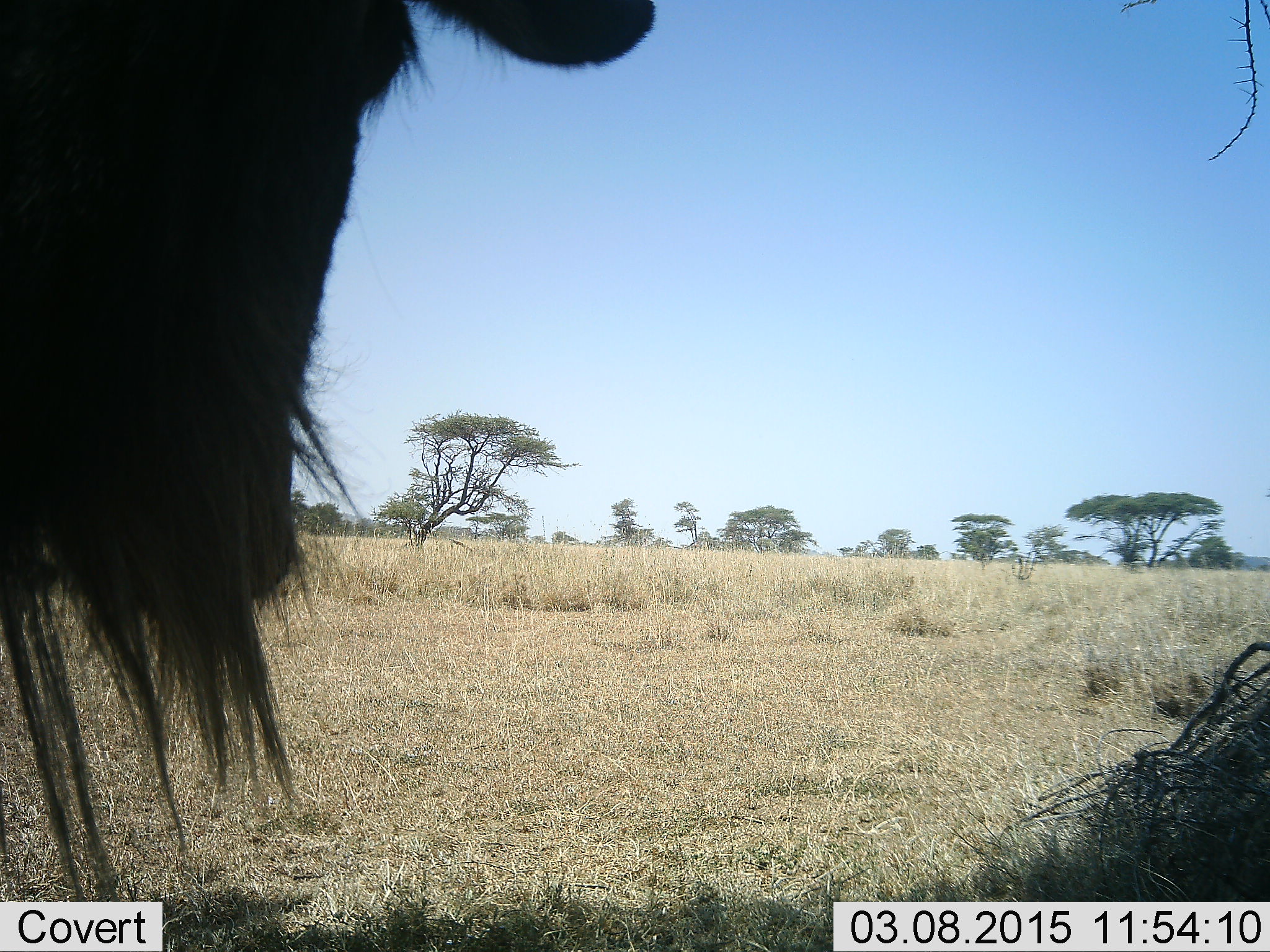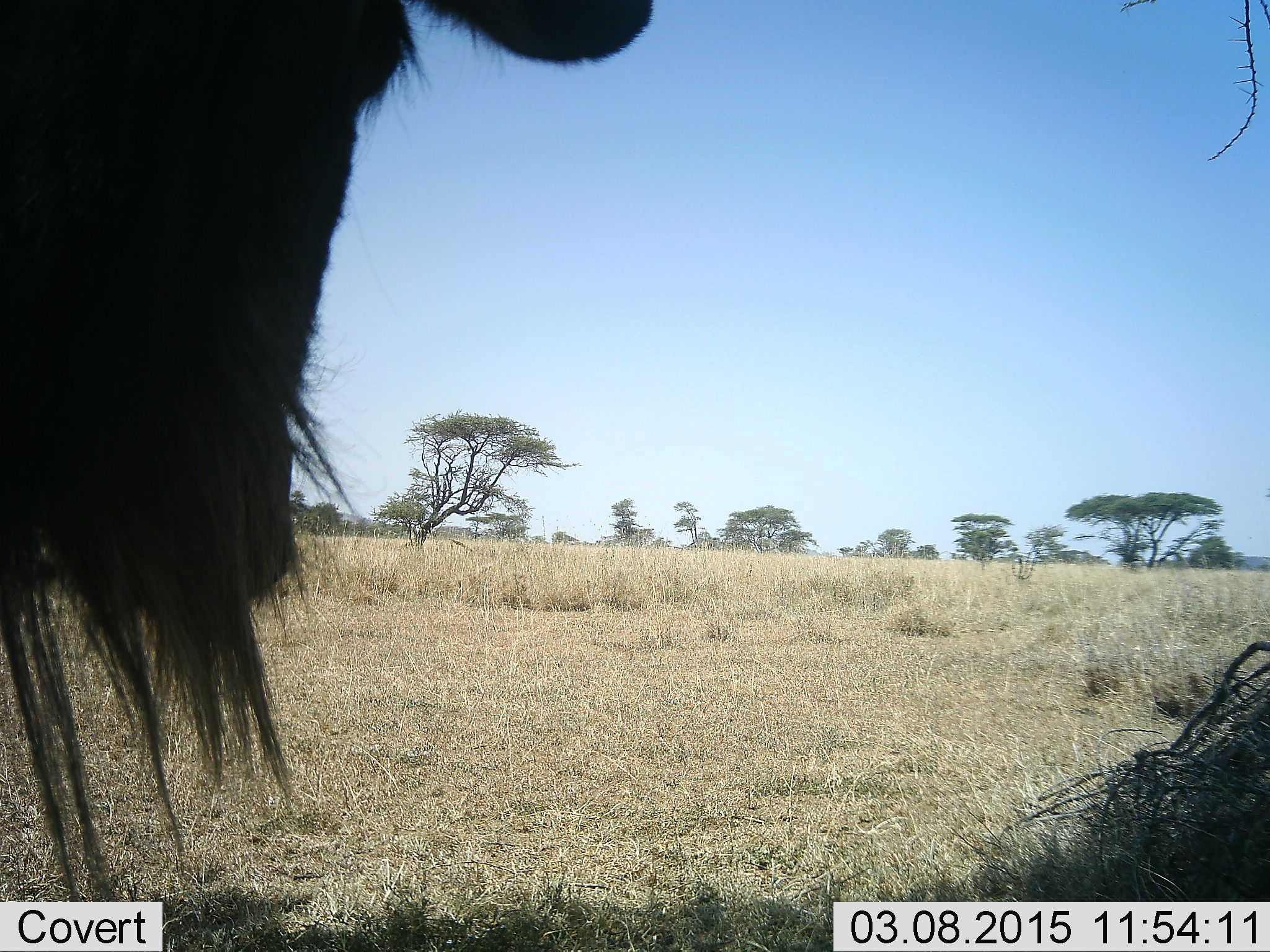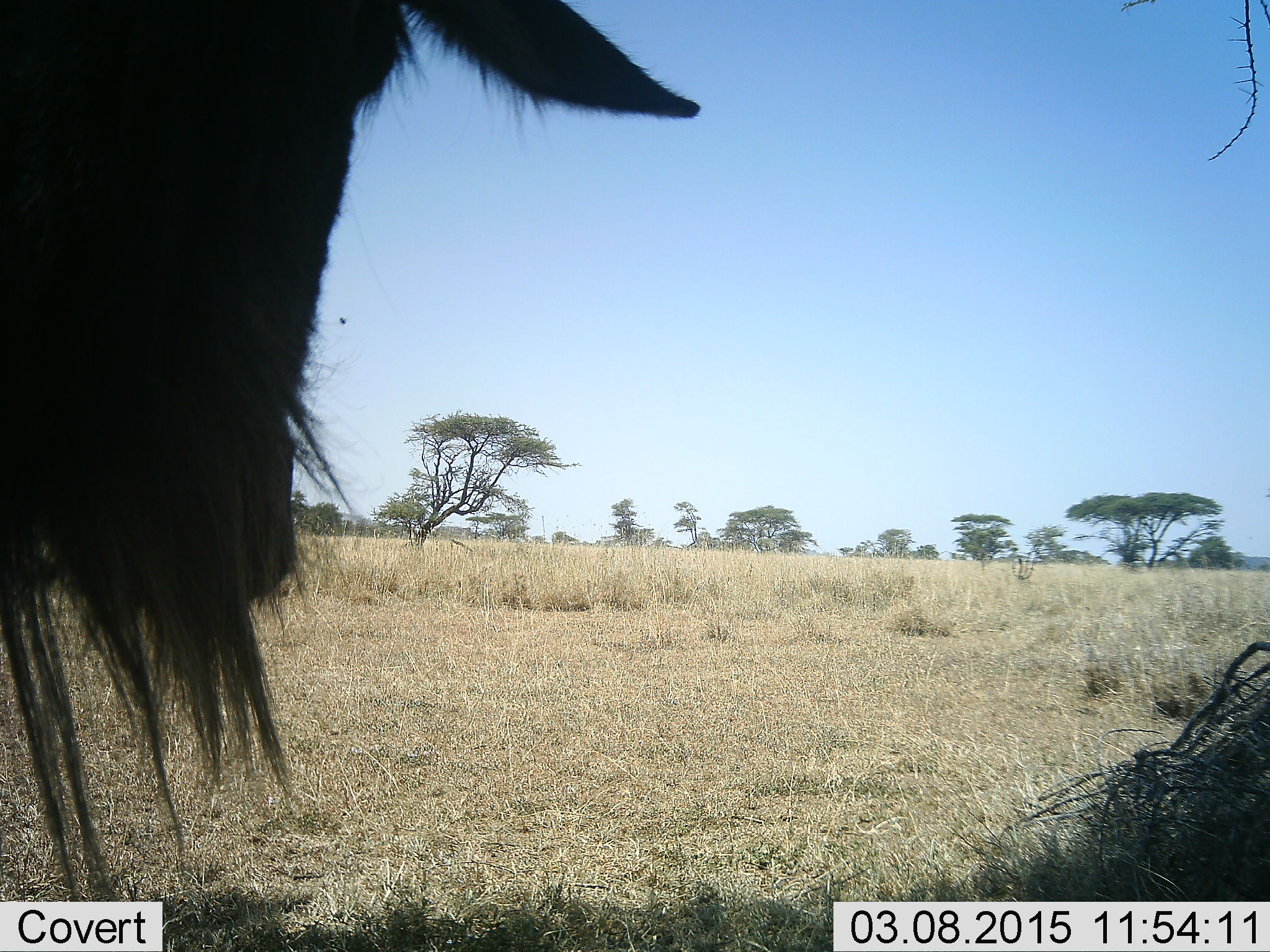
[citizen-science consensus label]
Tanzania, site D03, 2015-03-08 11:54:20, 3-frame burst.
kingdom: Animalia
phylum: Chordata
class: Mammalia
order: Artiodactyla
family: Bovidae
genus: Connochaetes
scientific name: Connochaetes taurinus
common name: blue wildebeest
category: wildebeest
Wildebeest (blue wildebeest) (Connochaetes taurinus), count 1. Behavior (volunteer vote fractions): standing 91%, resting 27%, moving 0%, interacting 0%. Young present (vote fraction): 0%. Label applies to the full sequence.